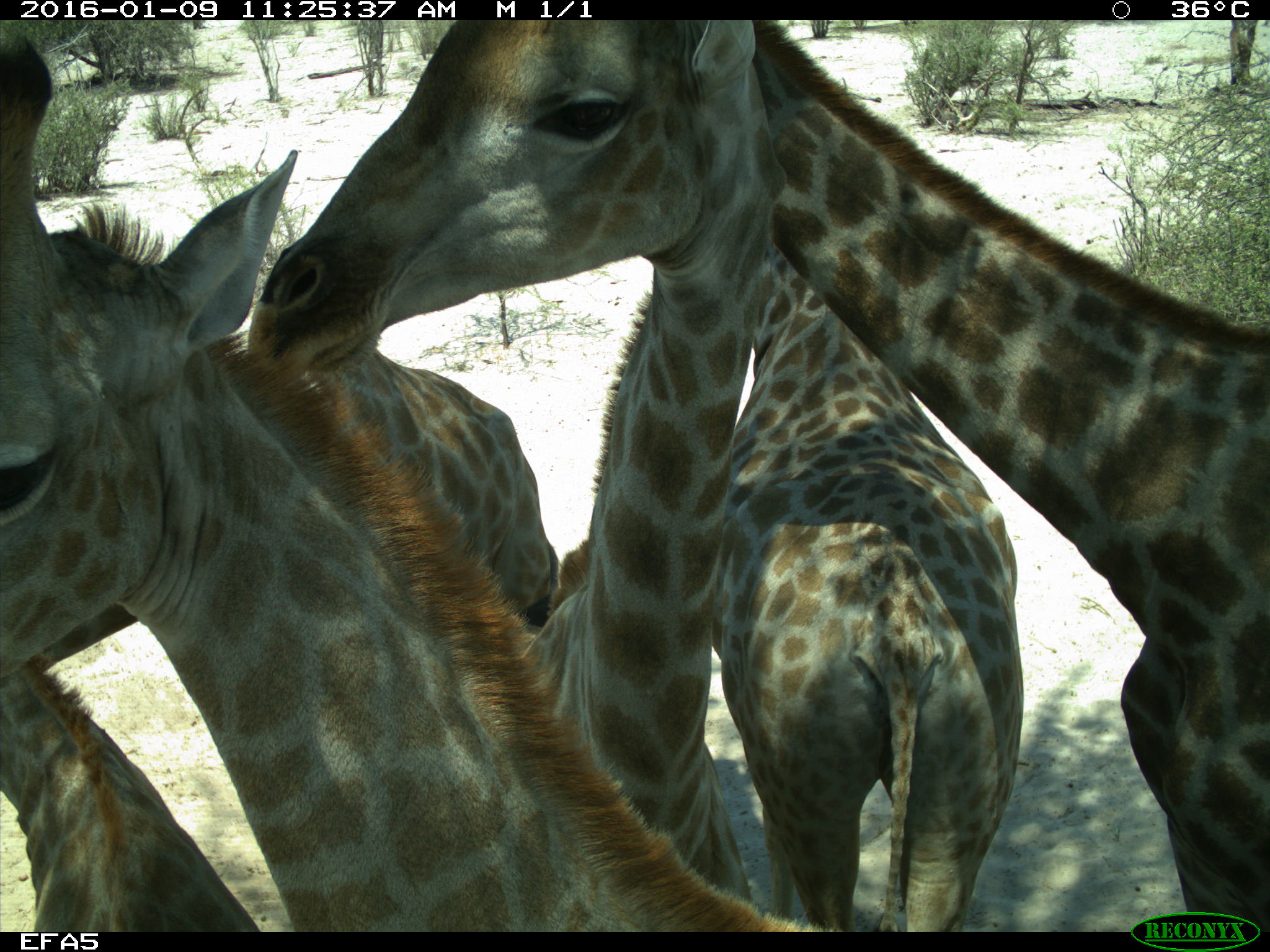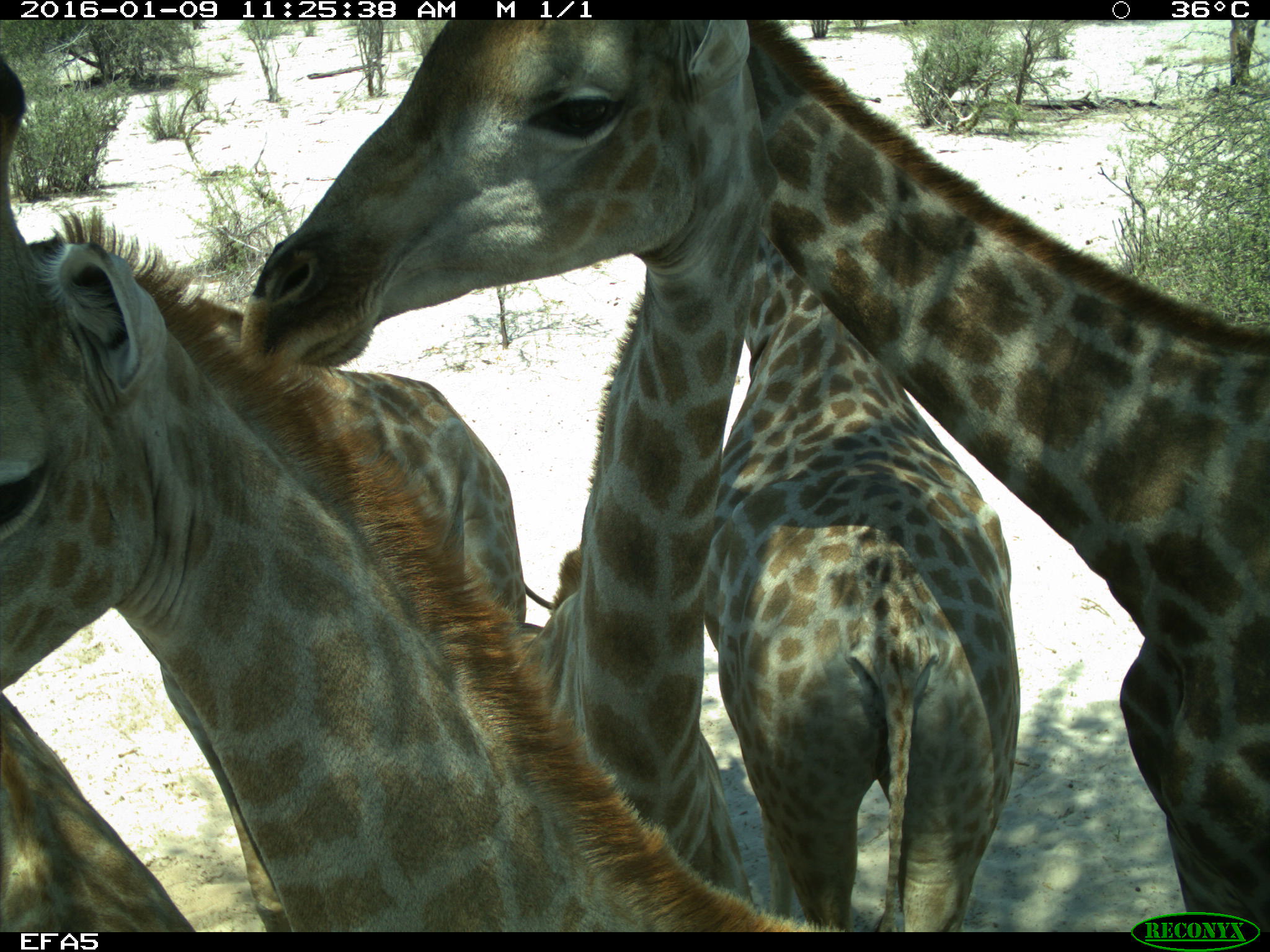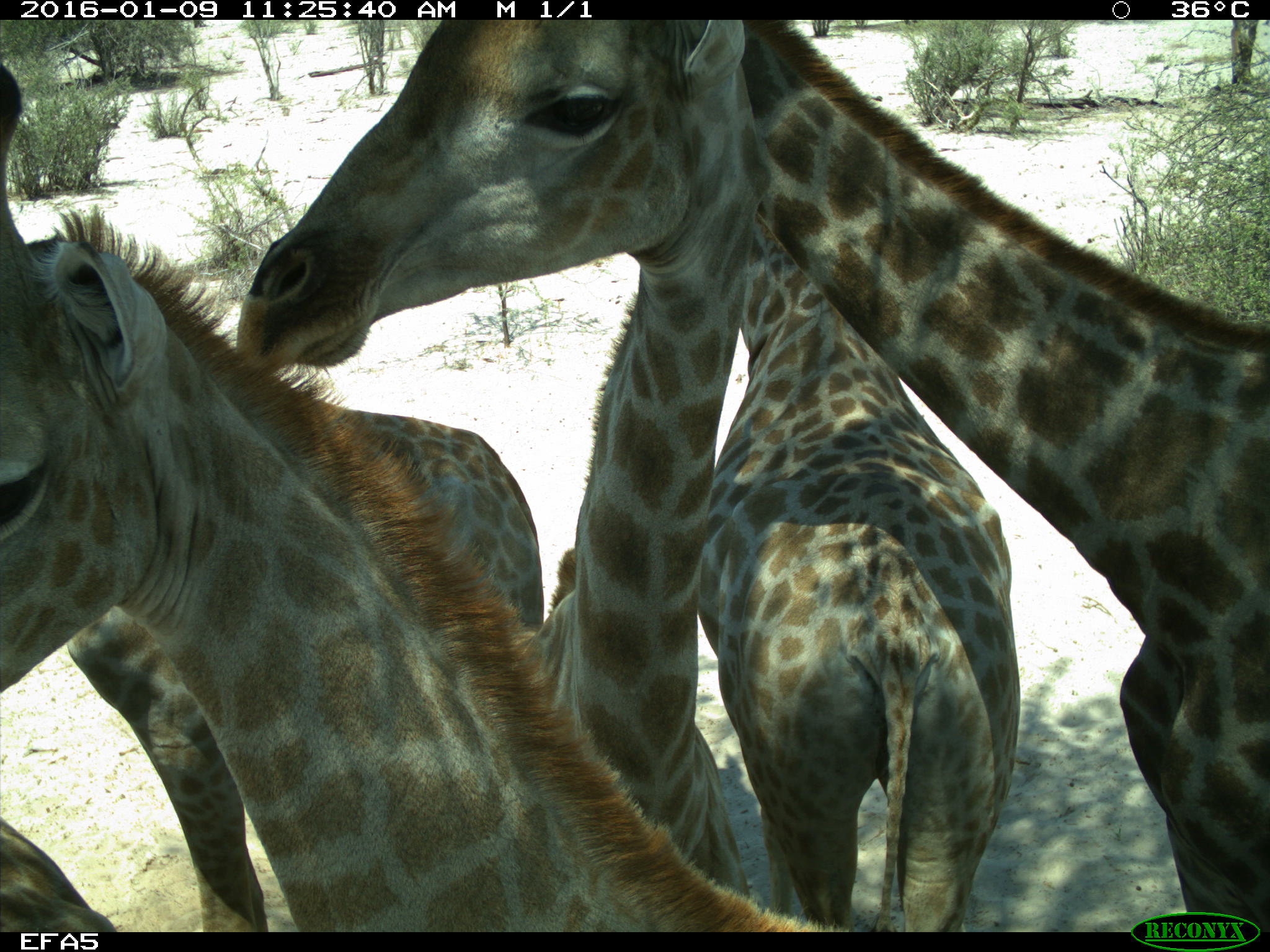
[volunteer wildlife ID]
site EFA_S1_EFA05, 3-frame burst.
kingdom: Animalia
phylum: Chordata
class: Mammalia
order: Artiodactyla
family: Giraffidae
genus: Giraffa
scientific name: Giraffa camelopardalis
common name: giraffe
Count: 5.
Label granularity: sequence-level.